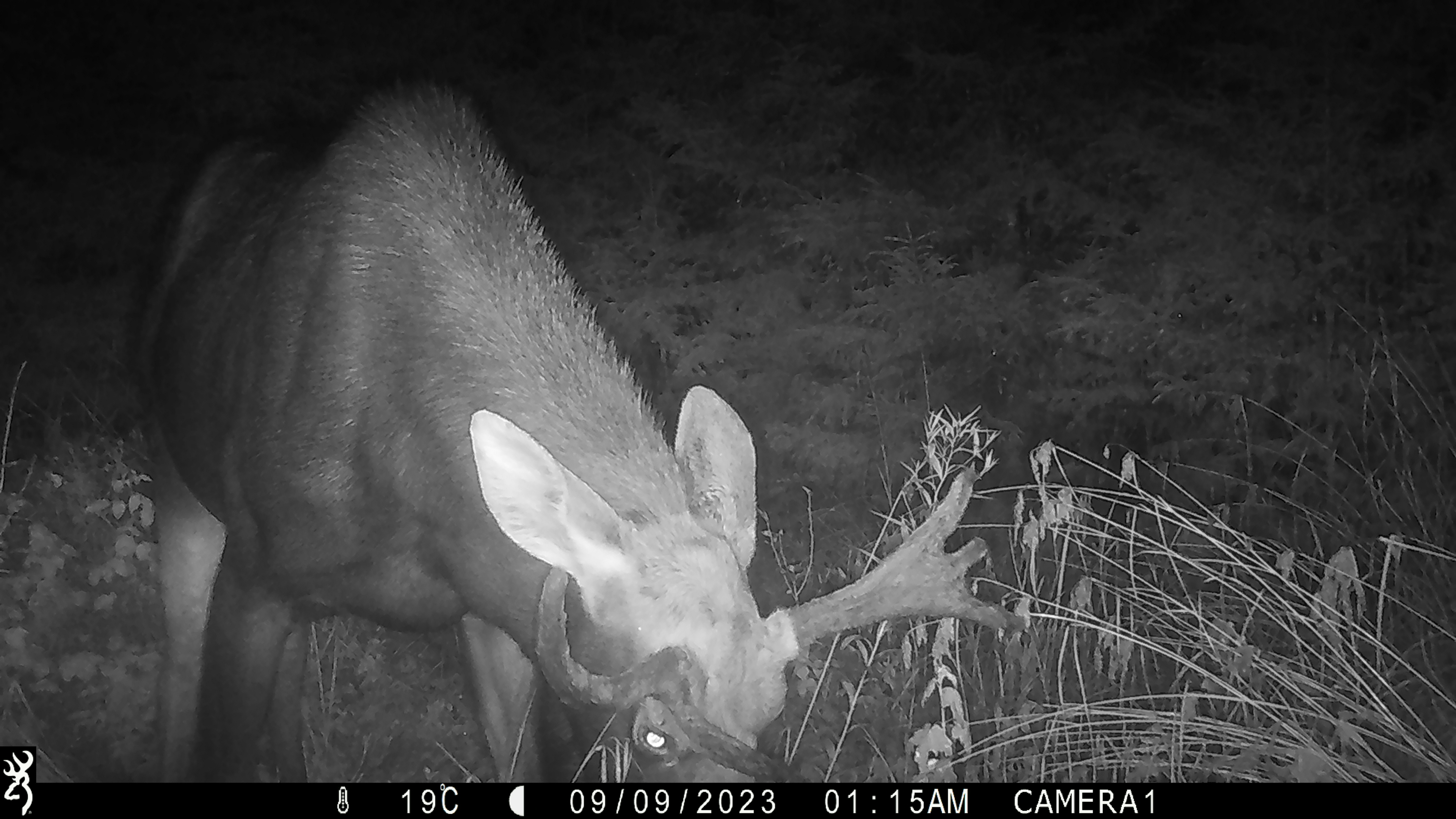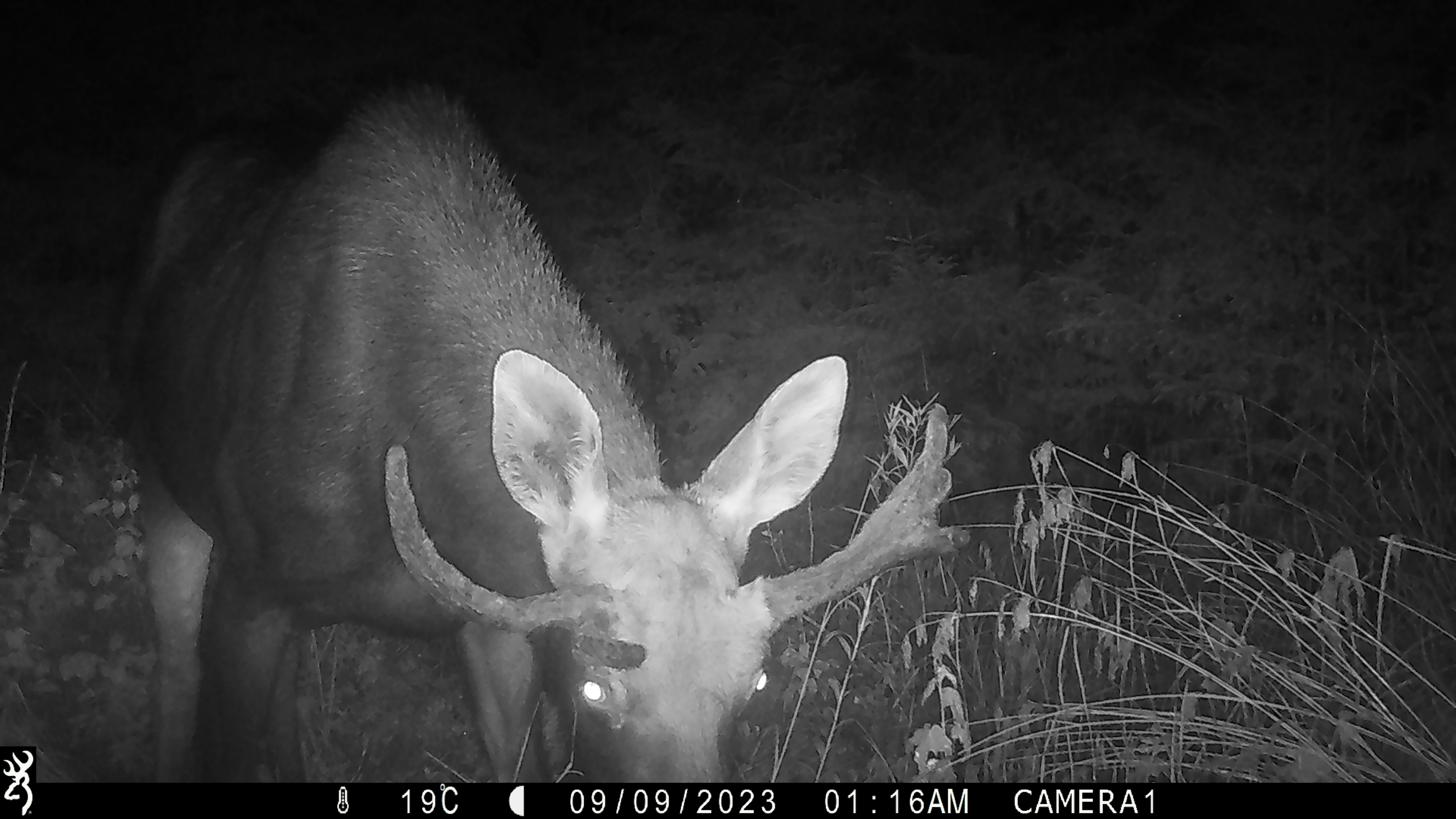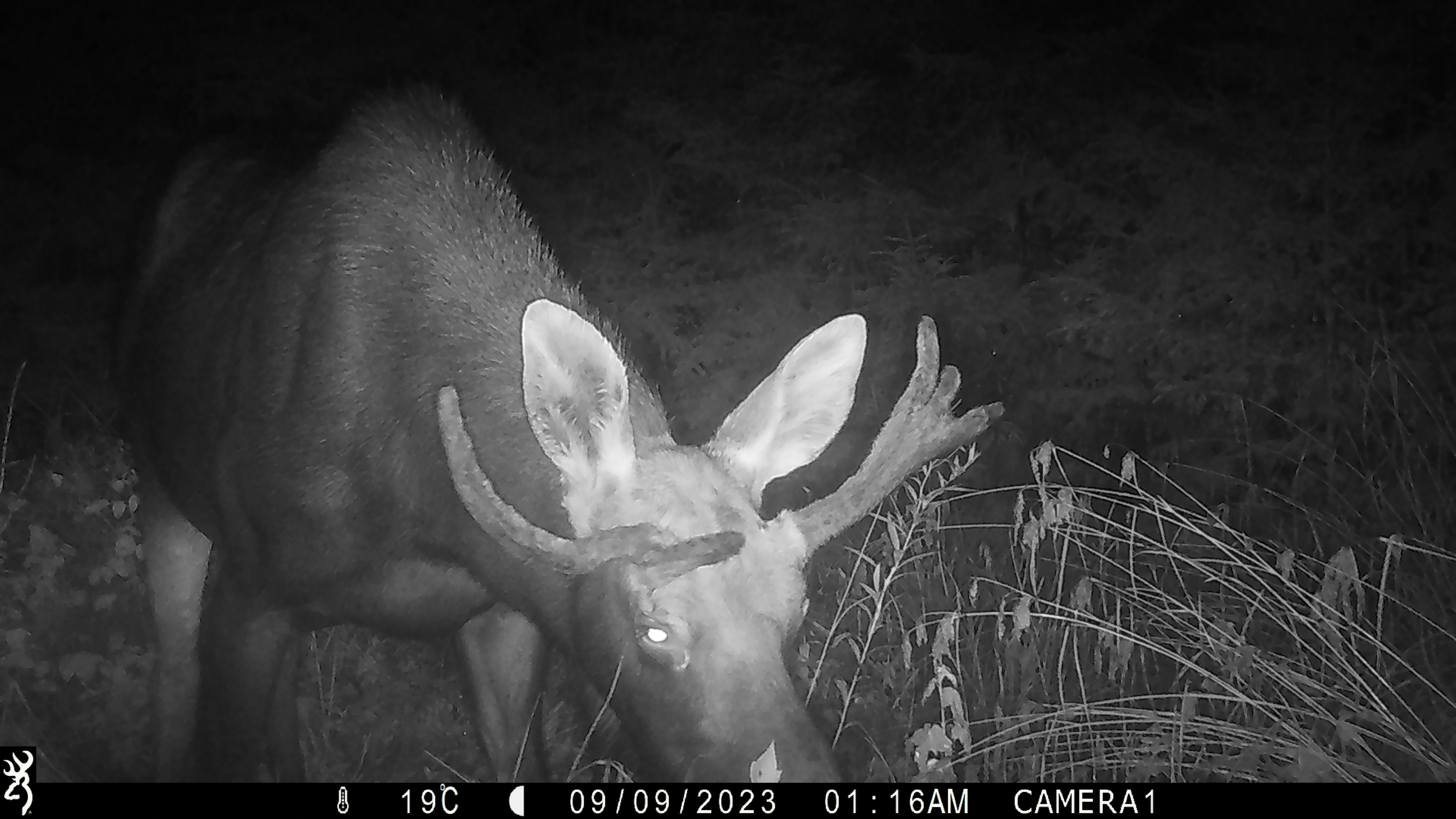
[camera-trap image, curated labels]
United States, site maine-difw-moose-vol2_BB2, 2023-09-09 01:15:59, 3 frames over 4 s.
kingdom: Animalia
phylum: Chordata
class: Mammalia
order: Artiodactyla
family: Cervidae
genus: Alces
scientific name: Alces alces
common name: moose